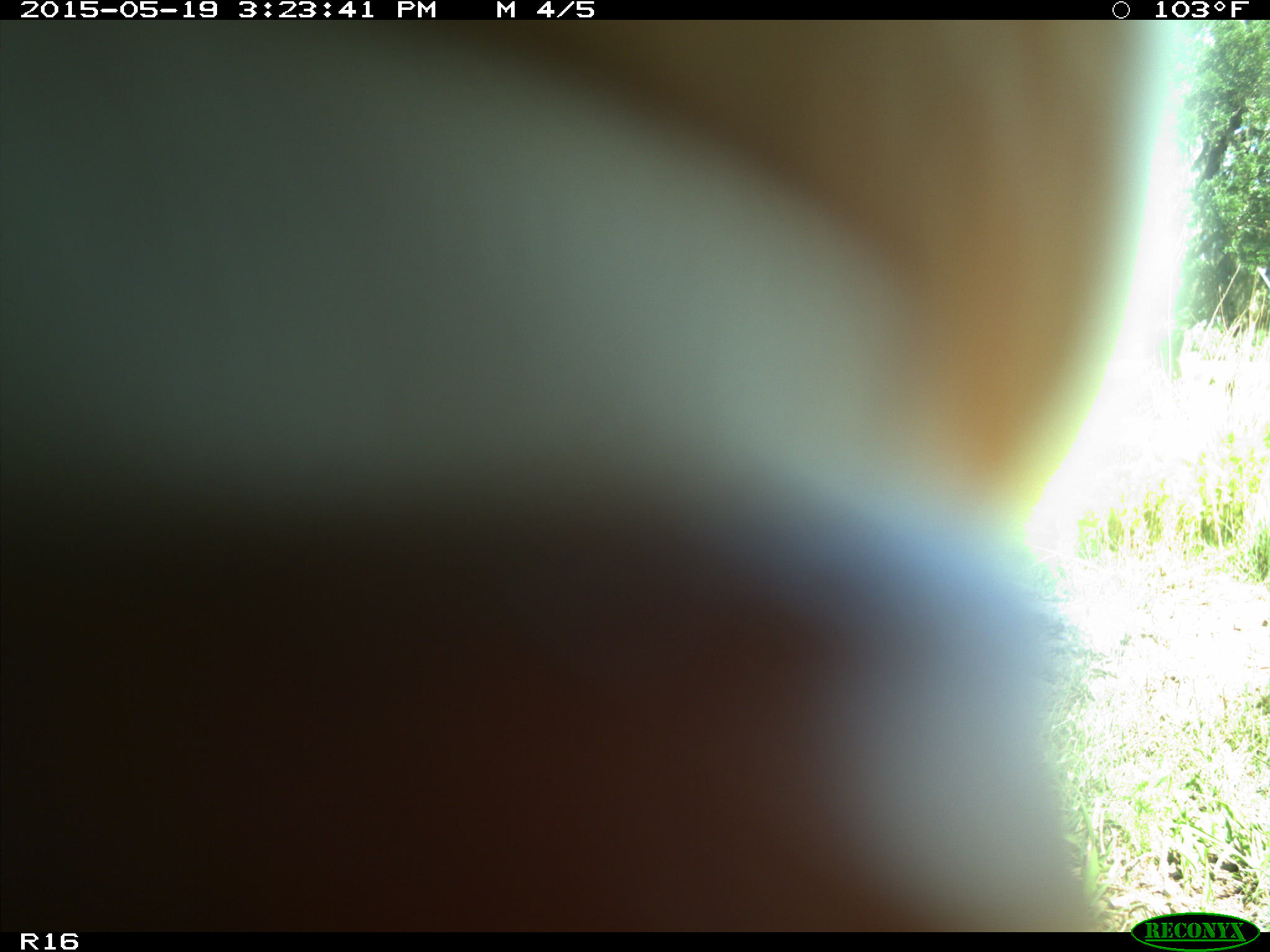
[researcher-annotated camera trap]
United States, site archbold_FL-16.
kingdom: Animalia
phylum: Chordata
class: Mammalia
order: Artiodactyla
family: Bovidae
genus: Bos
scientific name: Bos taurus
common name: domestic cow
Bos taurus (domestic cow).